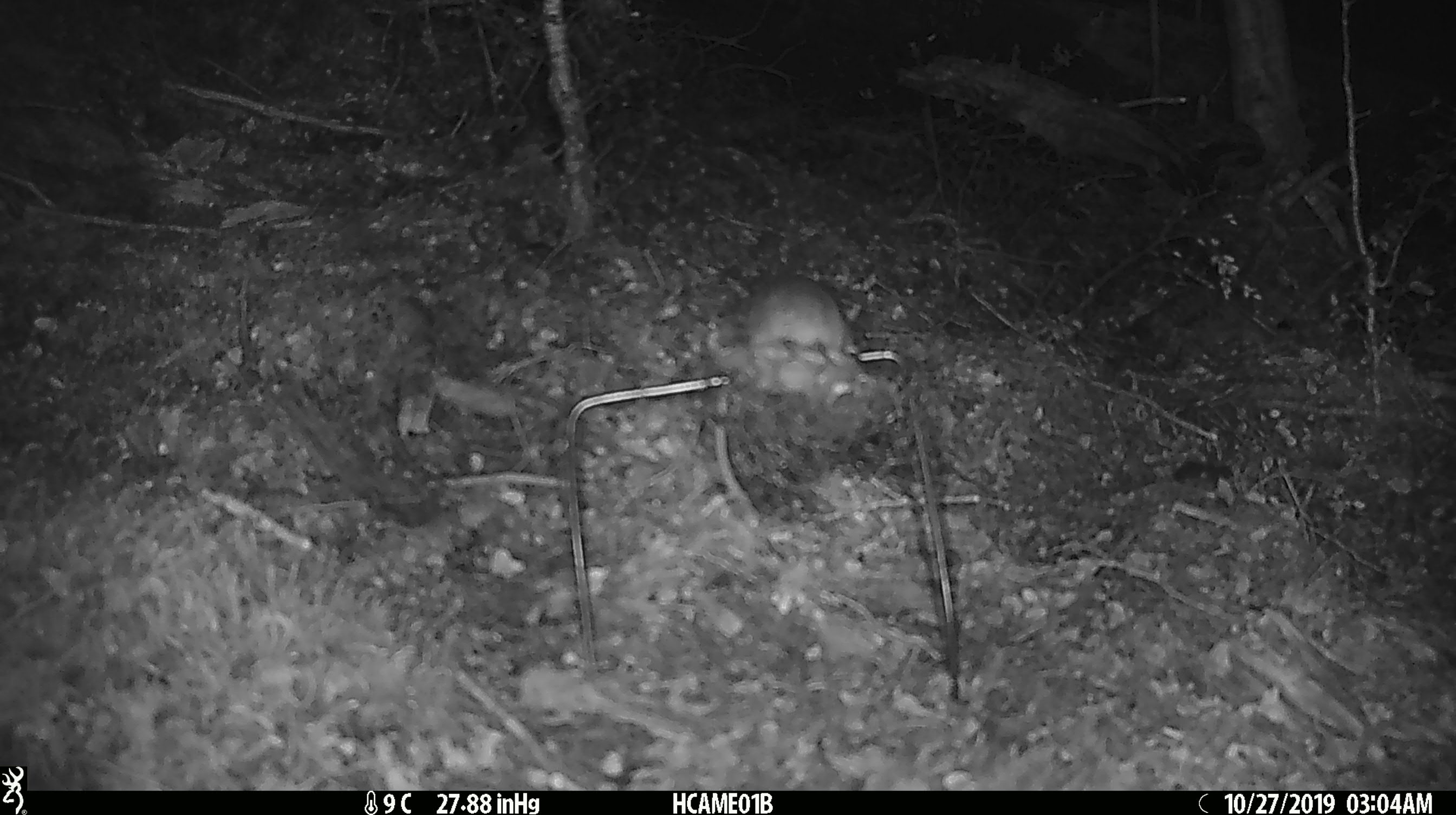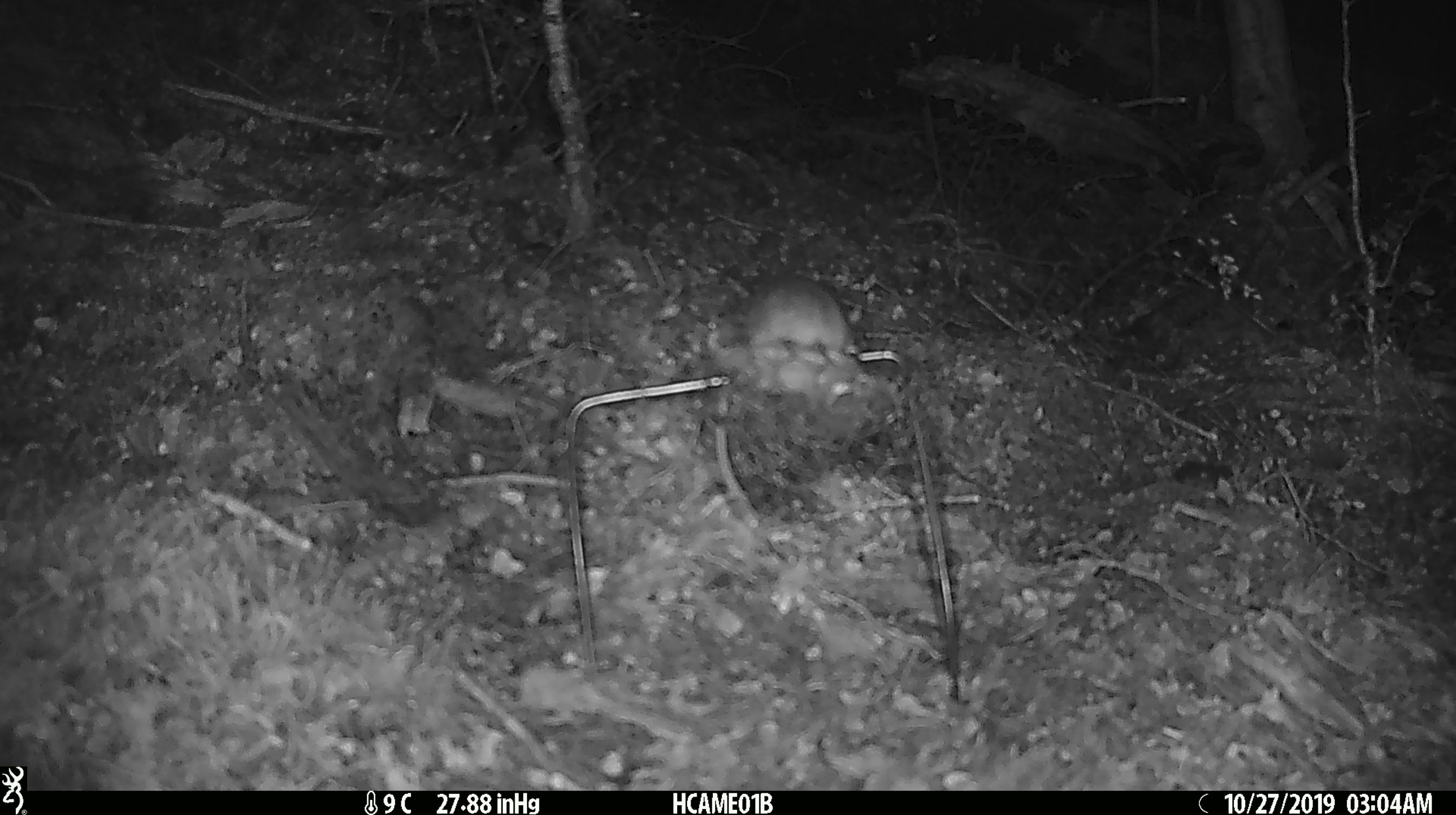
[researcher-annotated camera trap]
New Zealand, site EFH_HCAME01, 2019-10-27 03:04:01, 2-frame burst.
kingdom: Animalia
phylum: Chordata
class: Mammalia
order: Rodentia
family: Muridae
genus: Mus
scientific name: Mus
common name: mouse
Mouse (Mus).